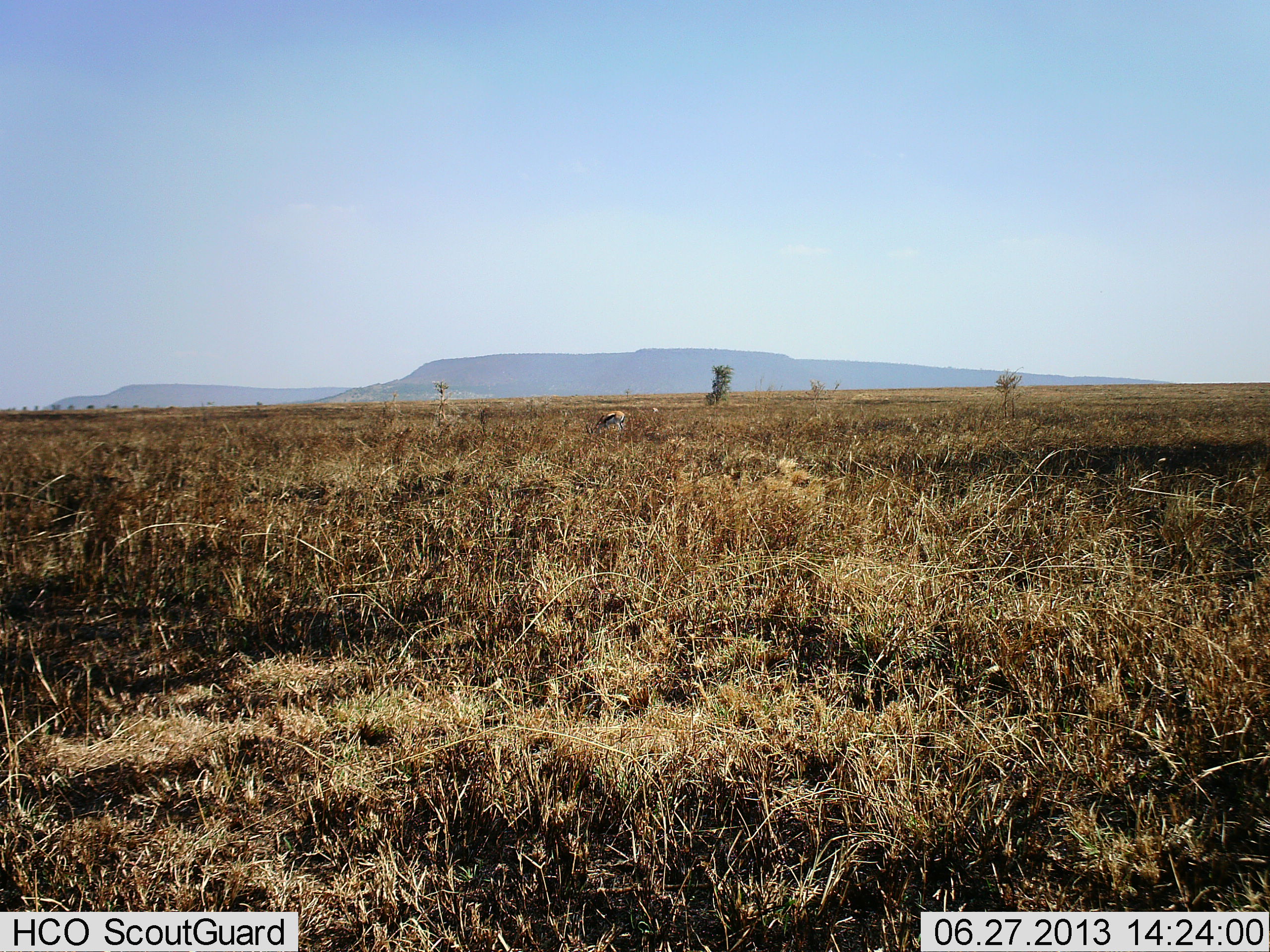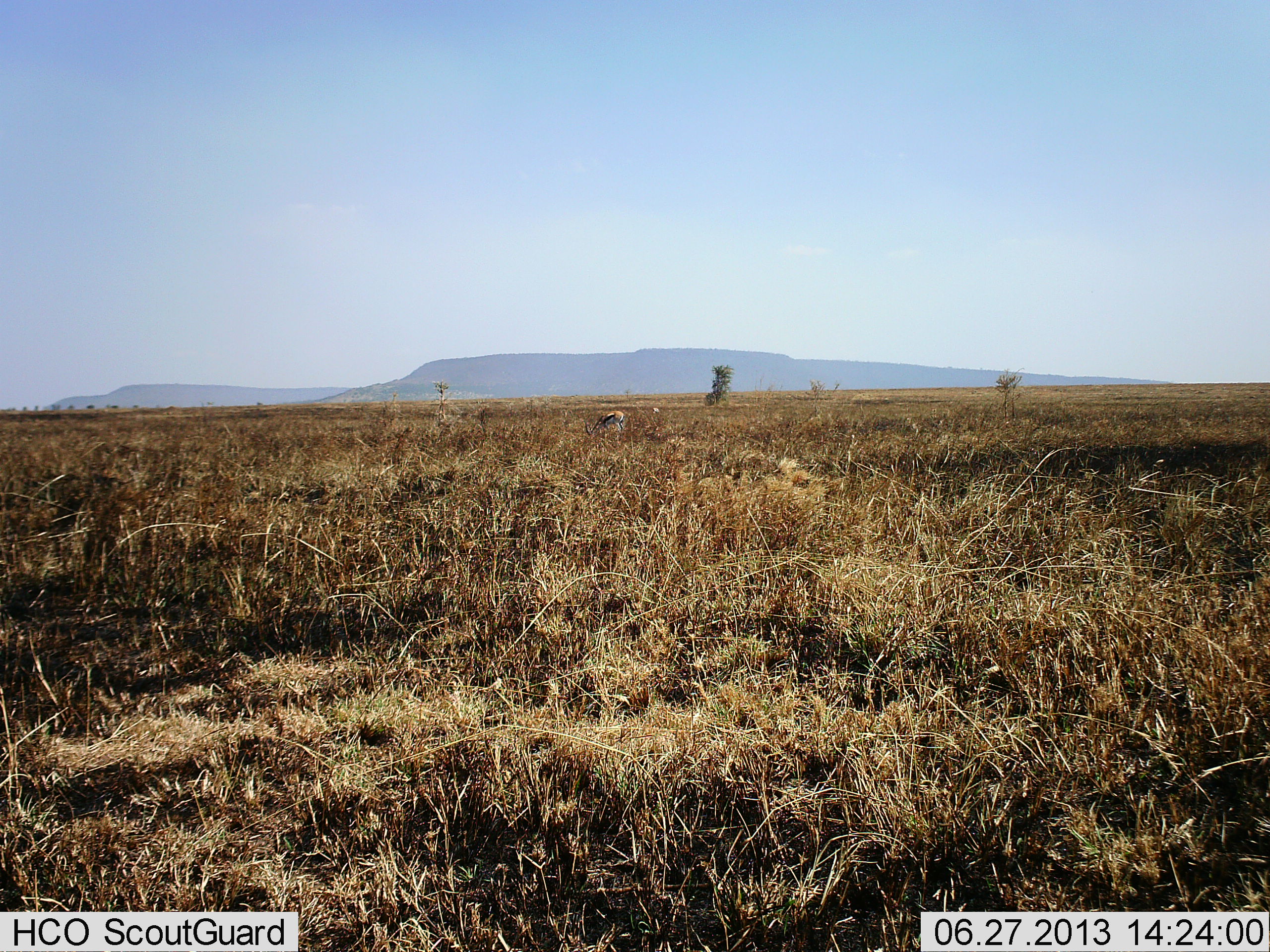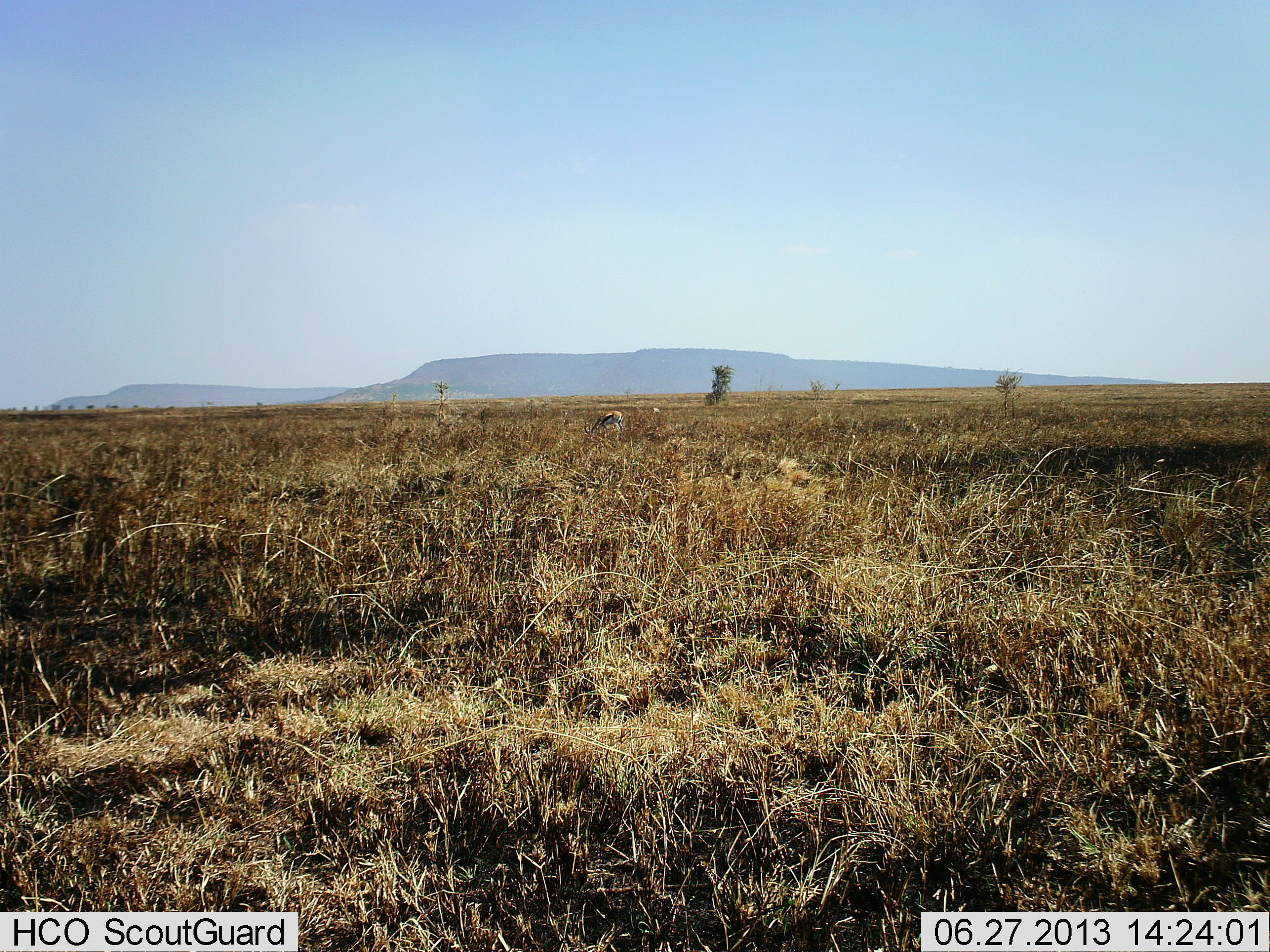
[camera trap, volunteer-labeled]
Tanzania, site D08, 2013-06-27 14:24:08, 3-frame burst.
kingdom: Animalia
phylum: Chordata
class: Mammalia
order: Artiodactyla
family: Bovidae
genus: Eudorcas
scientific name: Eudorcas thomsonii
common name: thomson's gazelle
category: gazellethomsons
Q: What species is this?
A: Gazellethomsons (thomson's gazelle) (Eudorcas thomsonii).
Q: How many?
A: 1.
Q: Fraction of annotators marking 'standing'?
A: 40%.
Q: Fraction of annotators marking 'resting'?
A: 0%.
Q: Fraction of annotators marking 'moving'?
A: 0%.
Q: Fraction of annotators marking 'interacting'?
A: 0%.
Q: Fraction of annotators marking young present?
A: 0%.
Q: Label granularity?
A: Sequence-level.